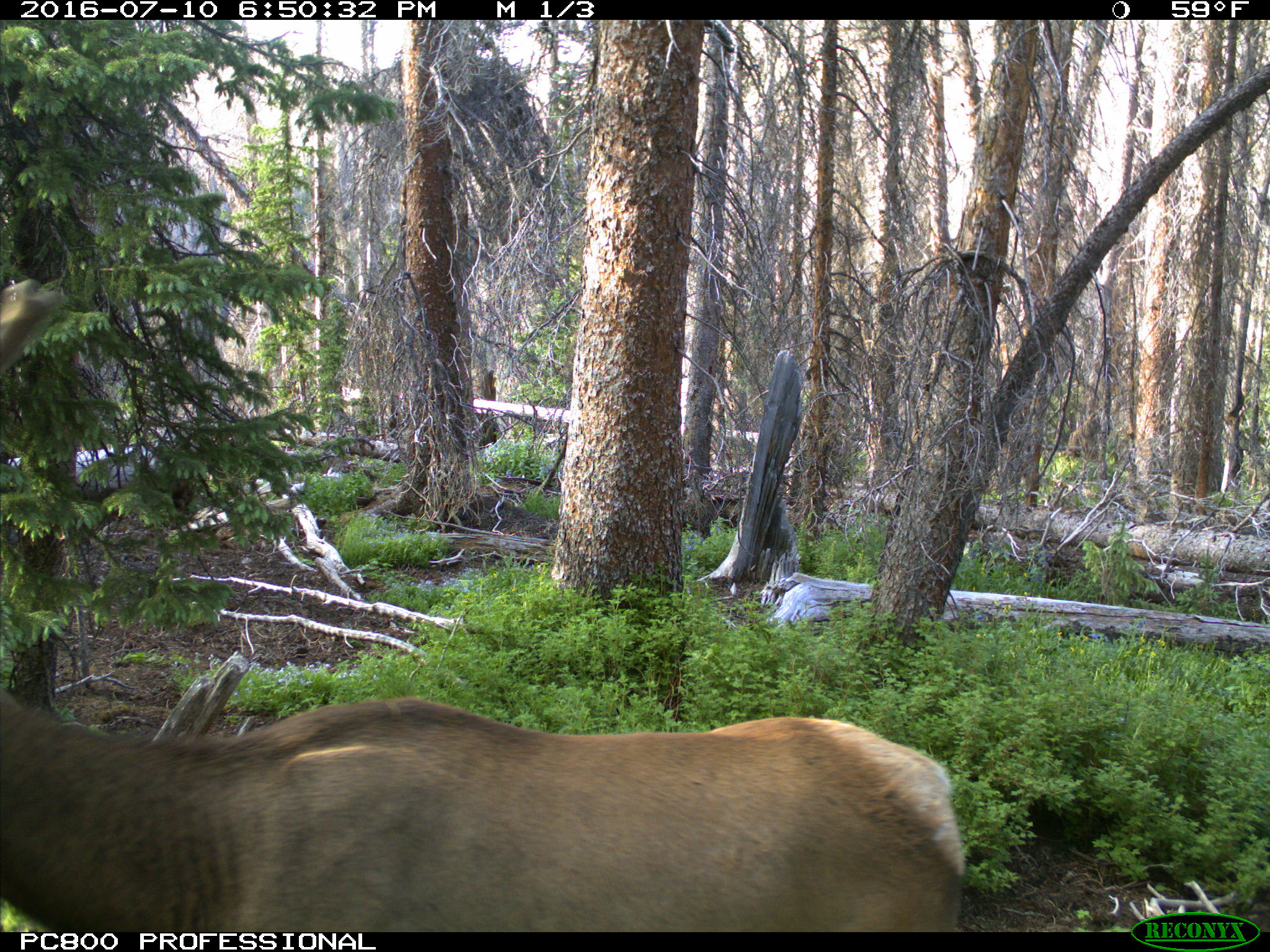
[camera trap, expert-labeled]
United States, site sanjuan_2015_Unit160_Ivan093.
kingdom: Animalia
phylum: Chordata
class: Mammalia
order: Artiodactyla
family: Cervidae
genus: Cervus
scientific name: Cervus elaphus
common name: red deer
Cervus elaphus (red deer).